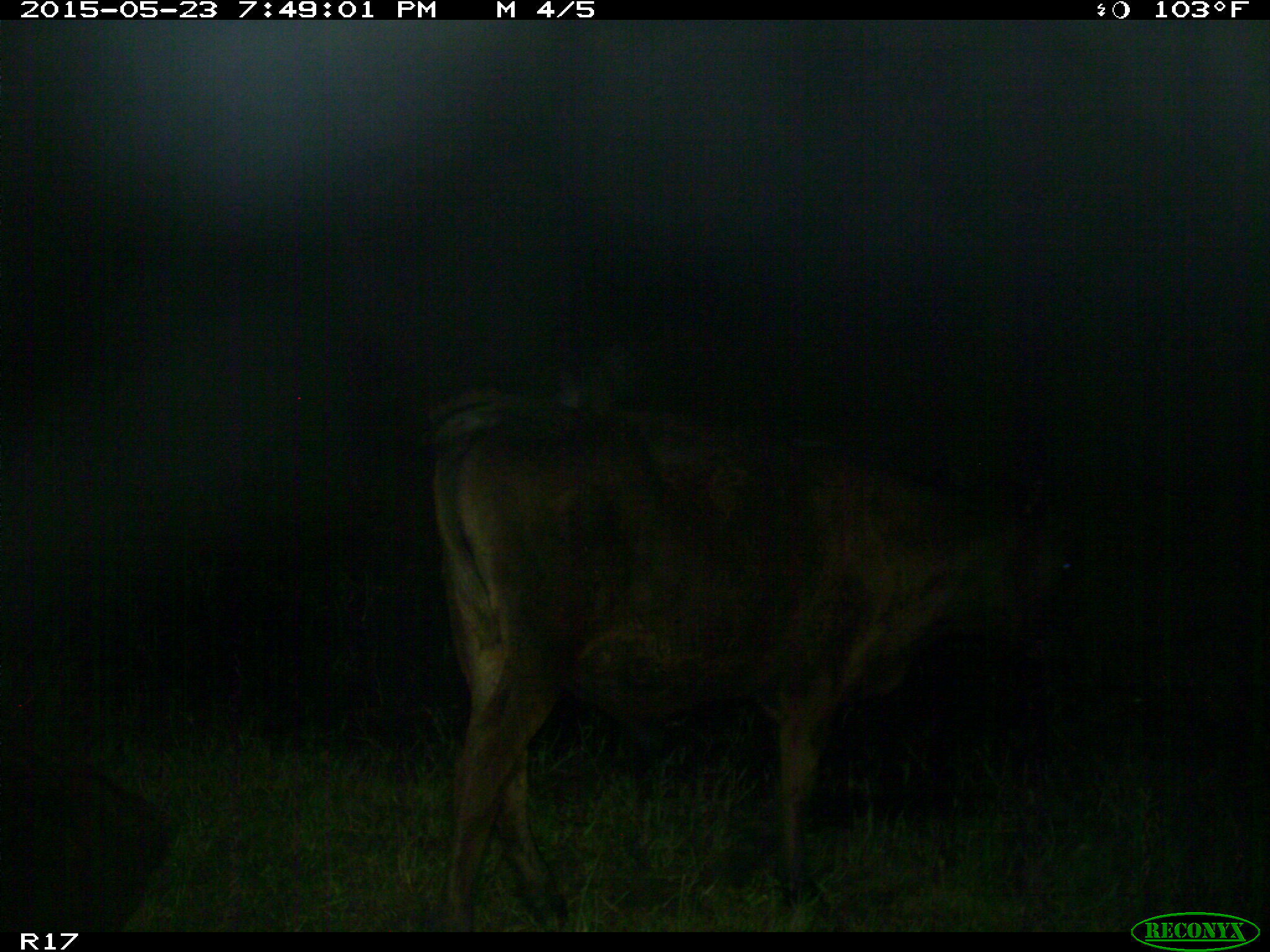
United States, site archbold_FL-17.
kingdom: Animalia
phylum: Chordata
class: Mammalia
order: Artiodactyla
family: Bovidae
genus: Bos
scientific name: Bos taurus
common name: domestic cow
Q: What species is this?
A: Bos taurus (domestic cow).